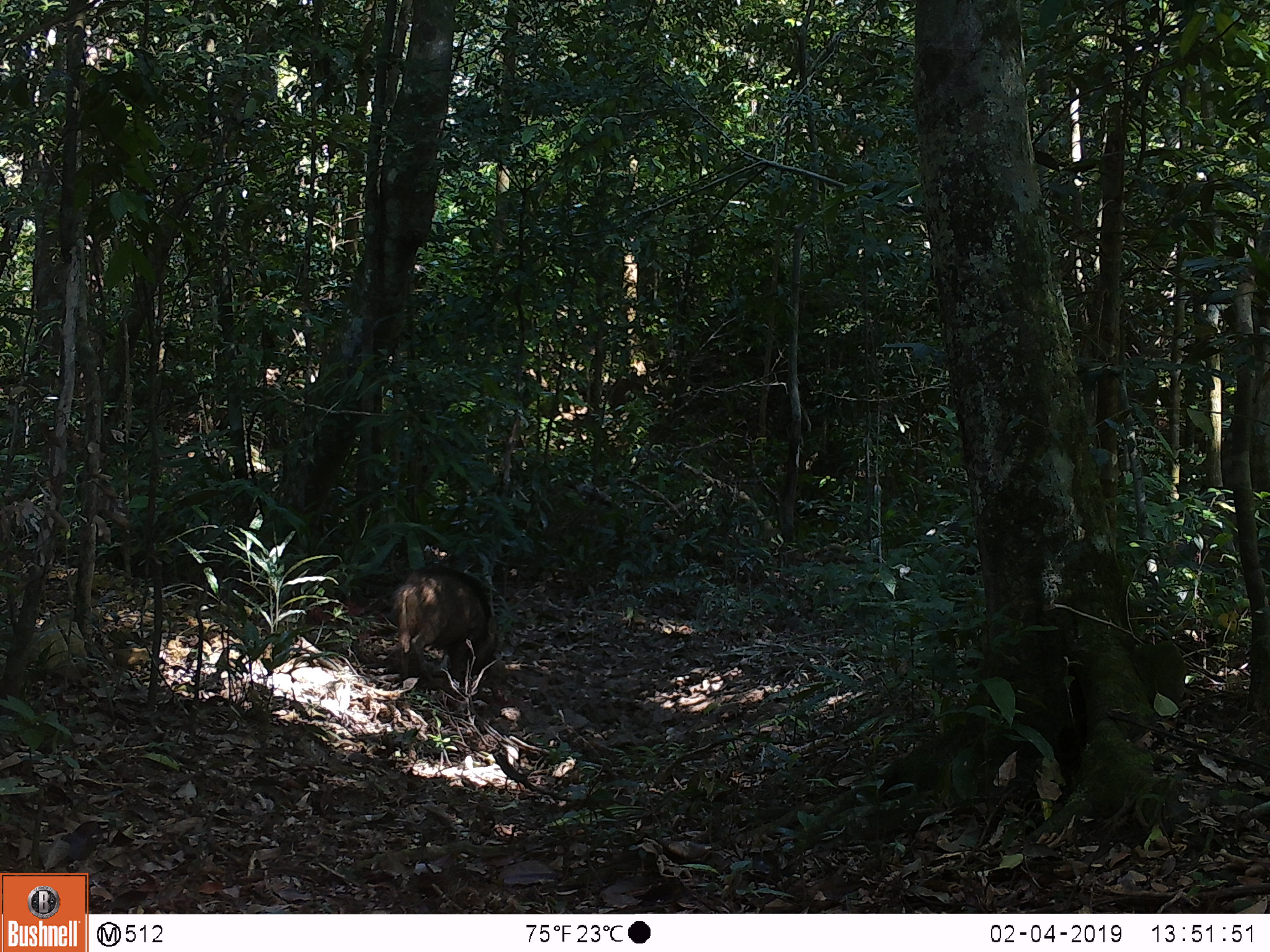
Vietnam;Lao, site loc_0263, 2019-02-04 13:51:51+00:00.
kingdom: Animalia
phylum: Chordata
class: Mammalia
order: Artiodactyla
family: Suidae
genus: Sus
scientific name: Sus scrofa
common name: eurasian wild pig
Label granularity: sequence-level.